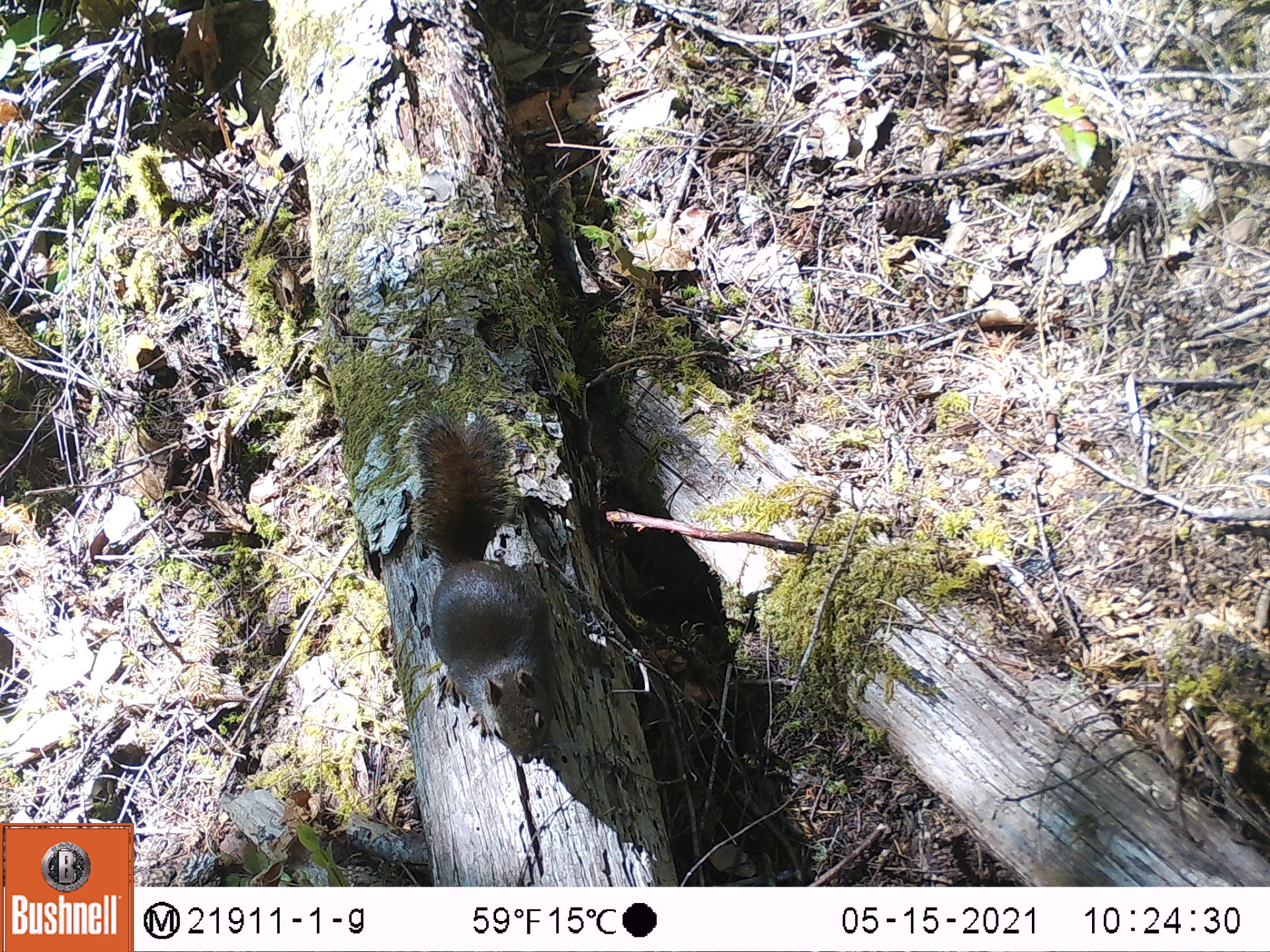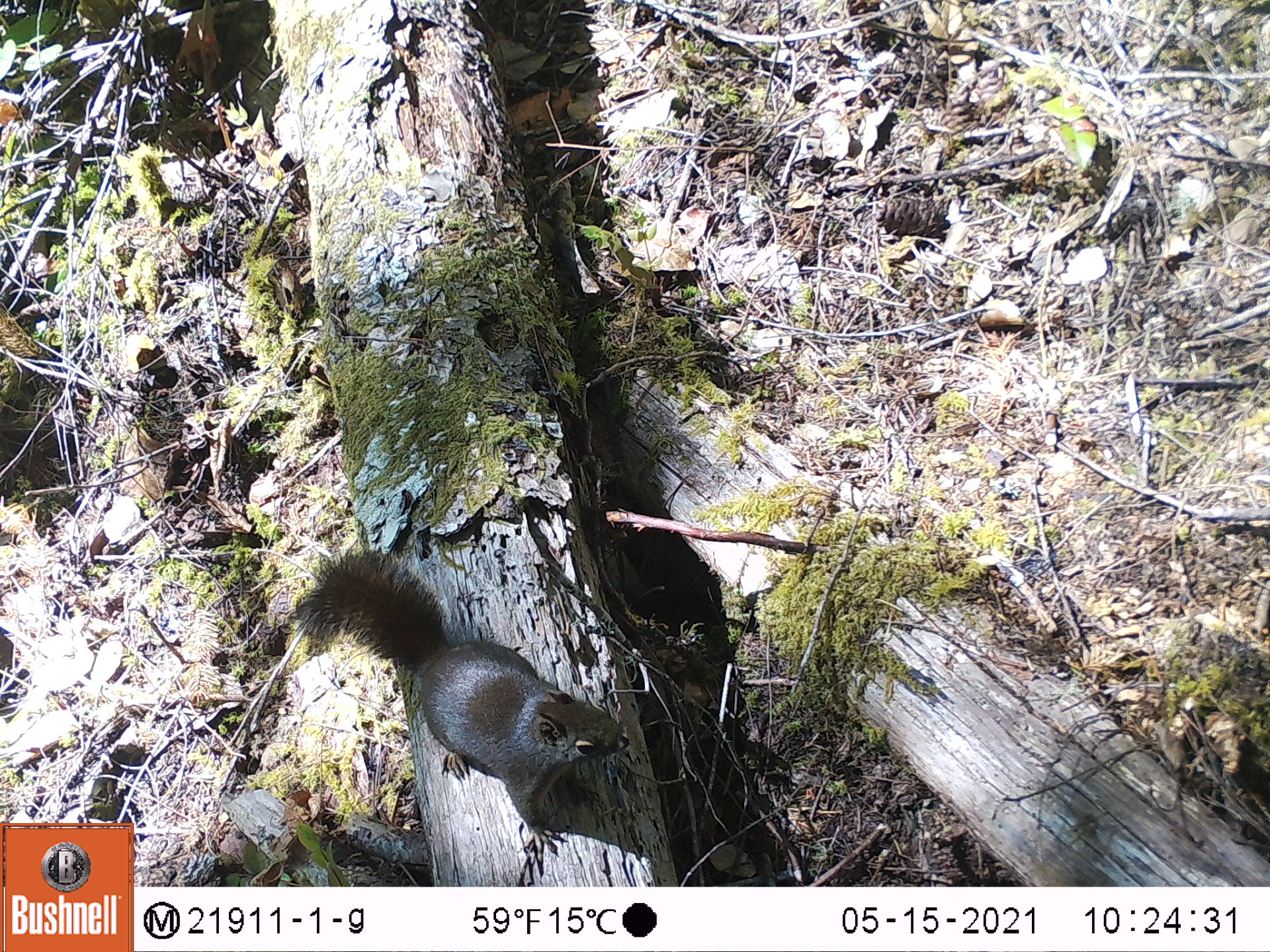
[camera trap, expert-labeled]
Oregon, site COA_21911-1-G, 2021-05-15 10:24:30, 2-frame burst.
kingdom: Animalia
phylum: Chordata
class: Mammalia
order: Rodentia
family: Sciuridae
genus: Tamiasciurus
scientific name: Tamiasciurus douglasii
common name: douglas squirrel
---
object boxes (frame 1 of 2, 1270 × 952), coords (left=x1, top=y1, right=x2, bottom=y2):
douglas squirrel: (left=401, top=398, right=574, bottom=767)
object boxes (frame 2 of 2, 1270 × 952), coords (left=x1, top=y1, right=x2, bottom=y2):
douglas squirrel: (left=291, top=543, right=637, bottom=869)